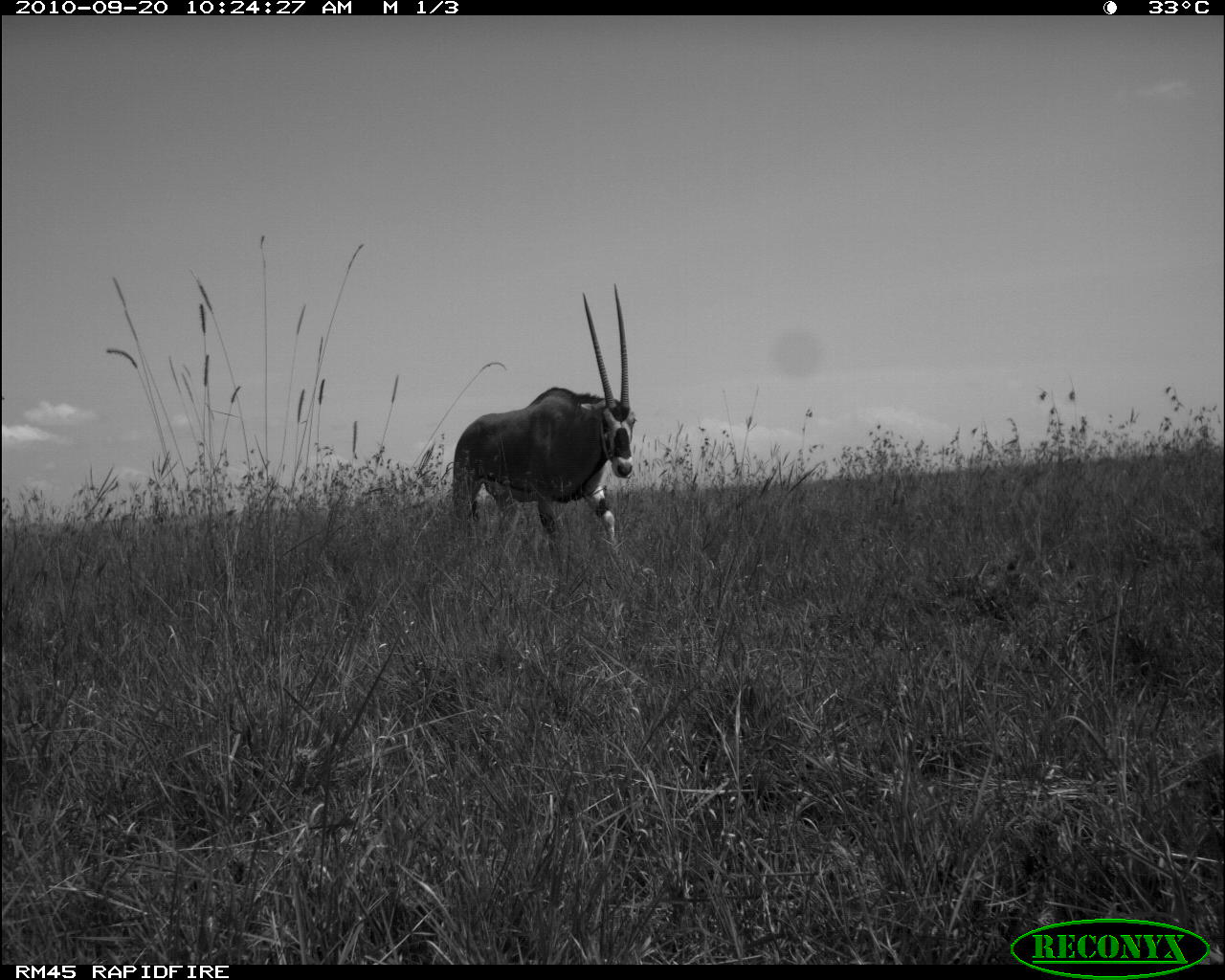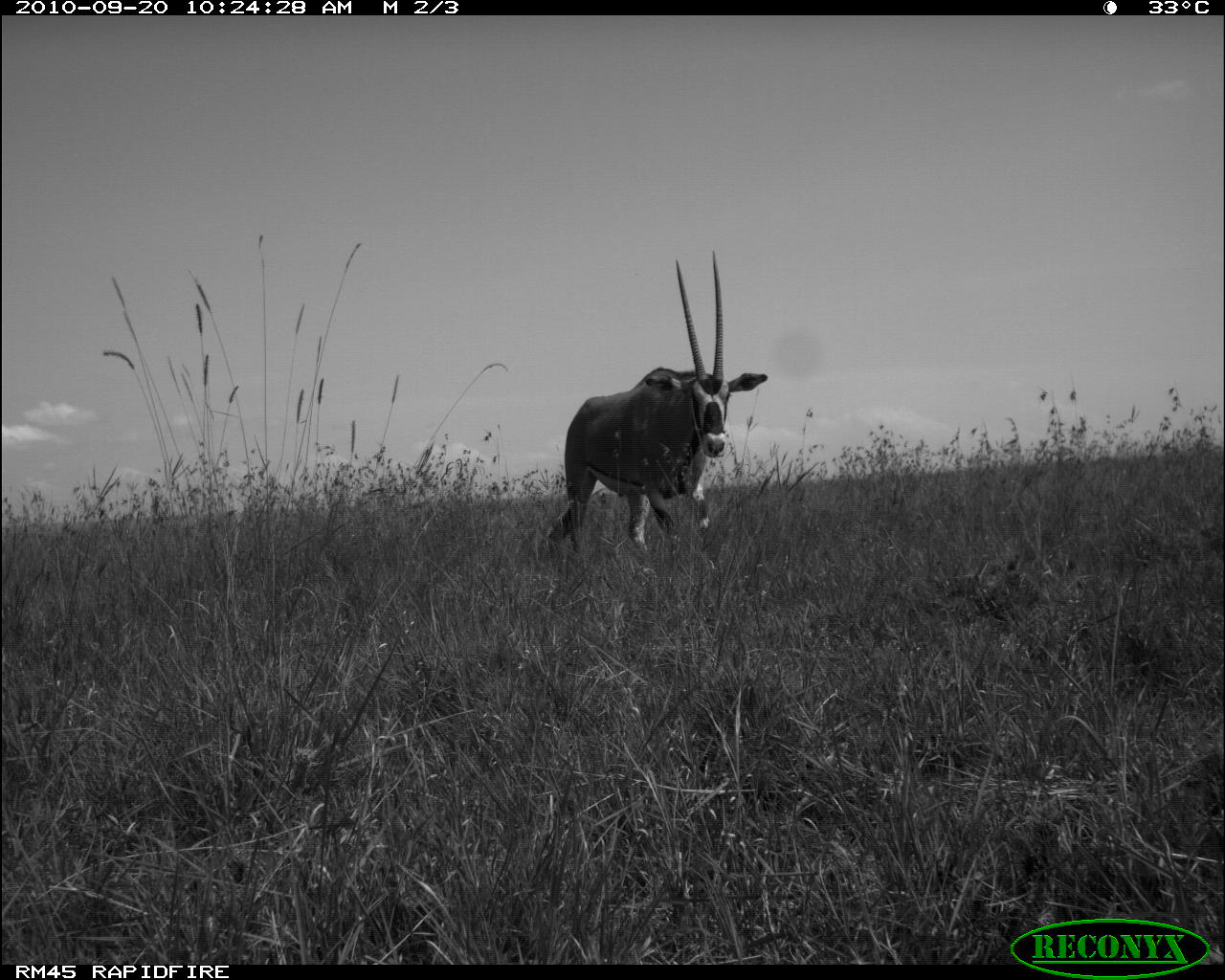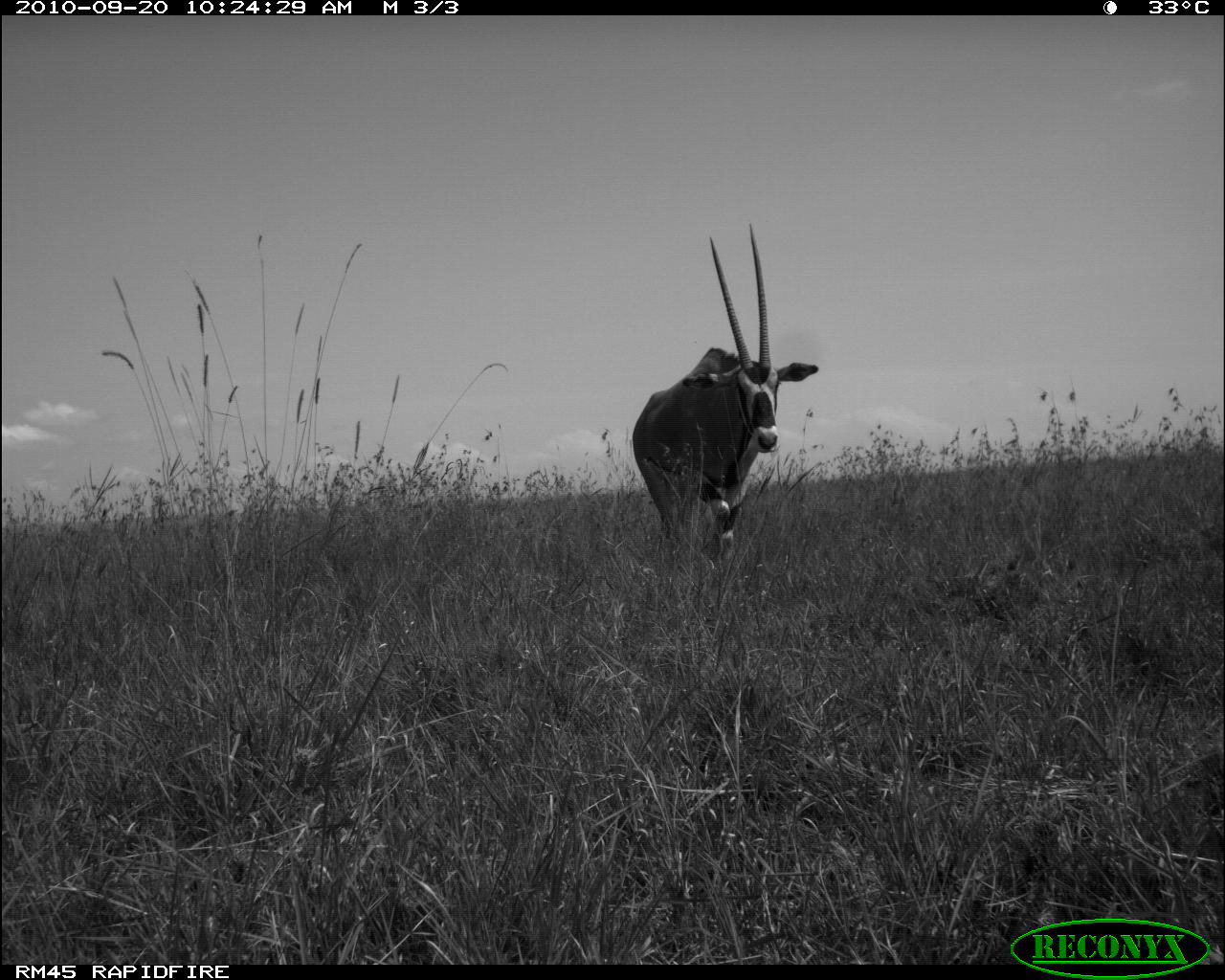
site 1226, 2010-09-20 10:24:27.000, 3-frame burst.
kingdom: Animalia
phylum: Chordata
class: Mammalia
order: Artiodactyla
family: Bovidae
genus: Oryx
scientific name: Oryx beisa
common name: east african oryx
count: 1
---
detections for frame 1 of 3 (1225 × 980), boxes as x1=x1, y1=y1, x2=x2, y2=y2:
oryx beisa: x1=451, y1=282, x2=637, y2=568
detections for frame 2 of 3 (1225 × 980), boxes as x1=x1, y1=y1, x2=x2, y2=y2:
oryx beisa: x1=543, y1=250, x2=768, y2=553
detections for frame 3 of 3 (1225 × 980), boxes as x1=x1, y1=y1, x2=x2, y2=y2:
oryx beisa: x1=632, y1=223, x2=819, y2=567